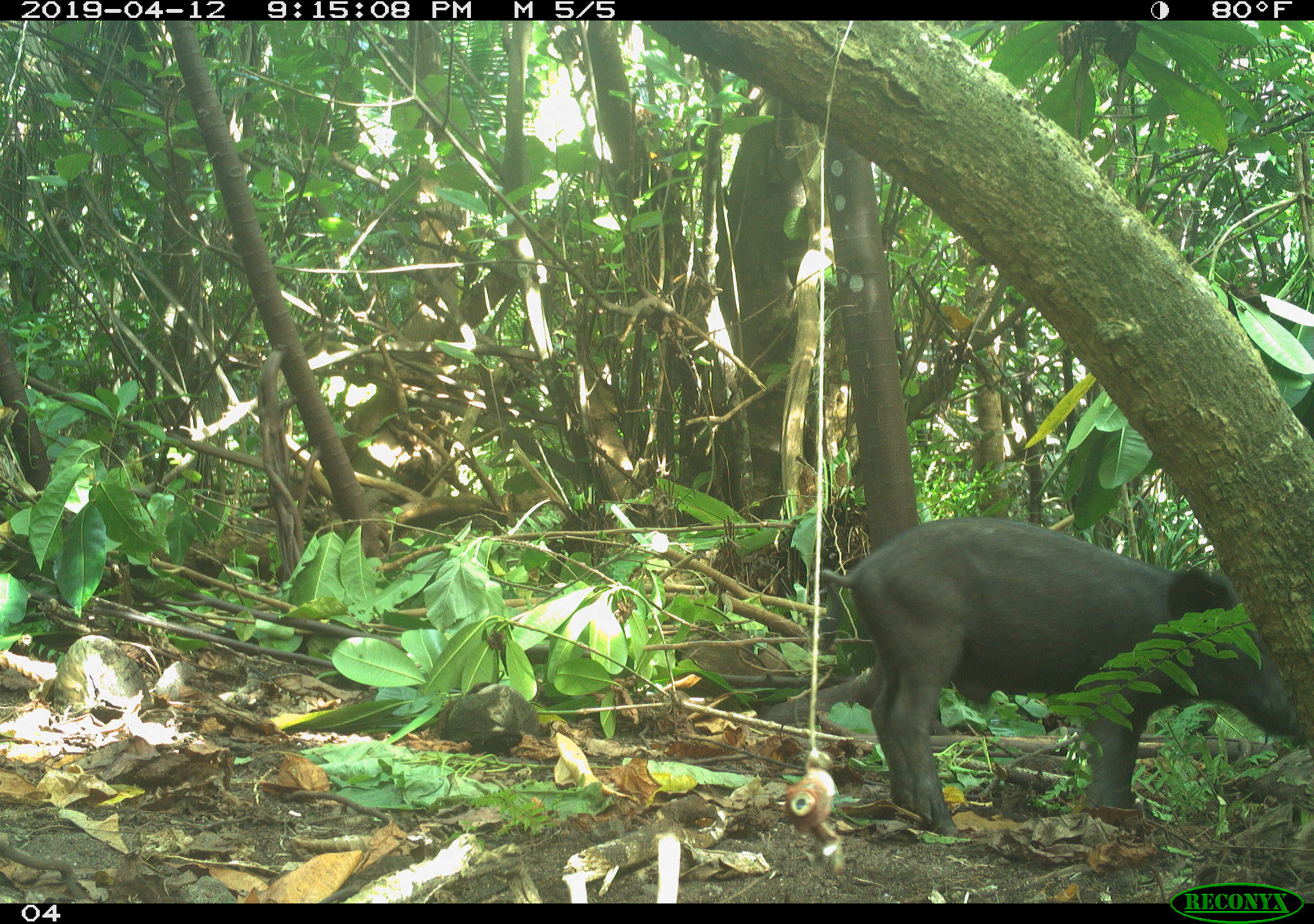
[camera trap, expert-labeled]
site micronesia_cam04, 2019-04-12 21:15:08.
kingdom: Animalia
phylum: Chordata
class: Mammalia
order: Artiodactyla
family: Suidae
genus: Sus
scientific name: Sus scrofa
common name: pig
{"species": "pig (Sus scrofa)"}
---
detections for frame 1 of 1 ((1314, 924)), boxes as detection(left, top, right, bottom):
pig: detection(807, 516, 1305, 849)